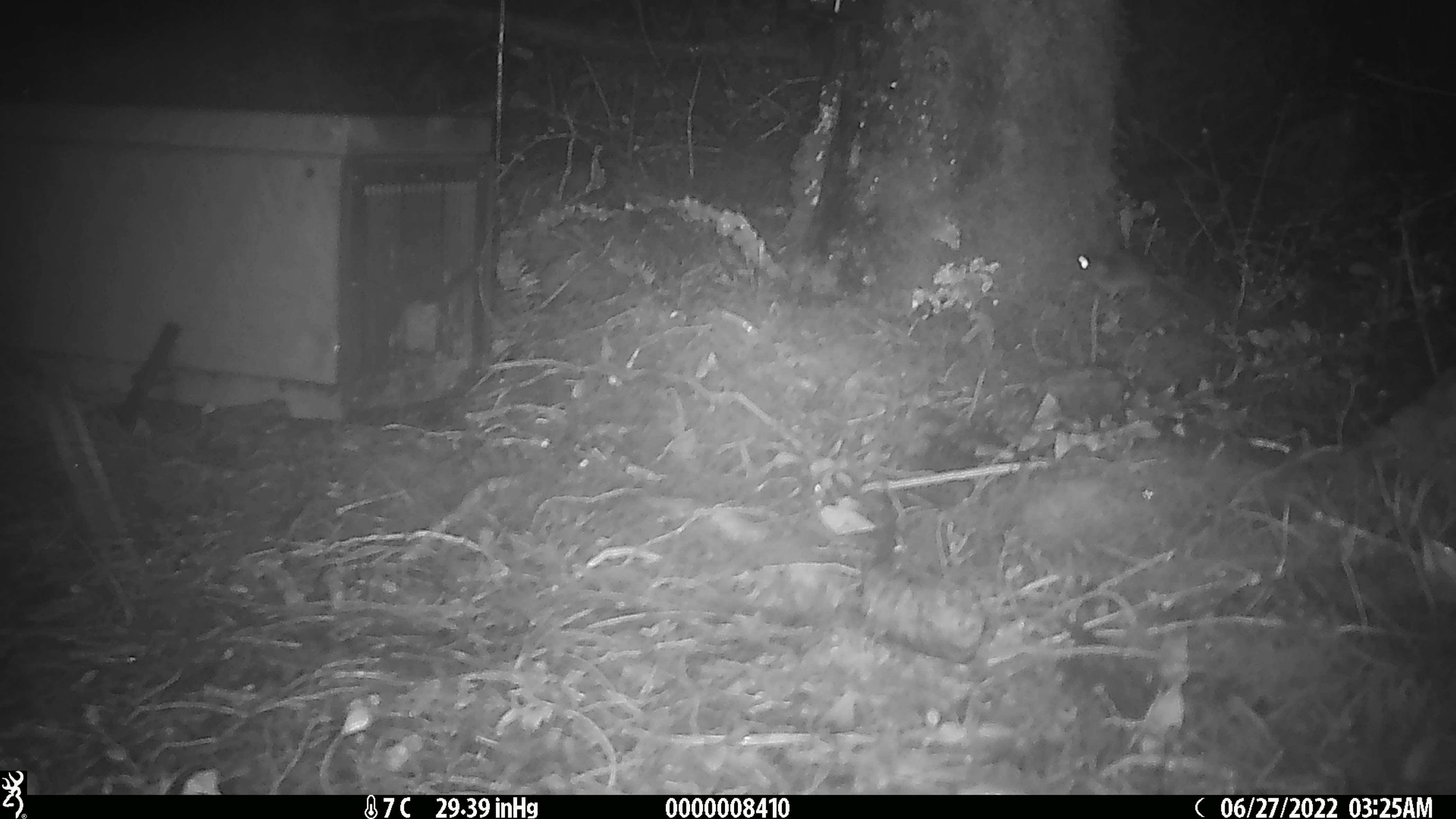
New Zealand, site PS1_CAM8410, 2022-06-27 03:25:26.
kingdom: Animalia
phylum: Chordata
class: Mammalia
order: Rodentia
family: Muridae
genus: Mus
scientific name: Mus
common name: mouse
Mouse (Mus).